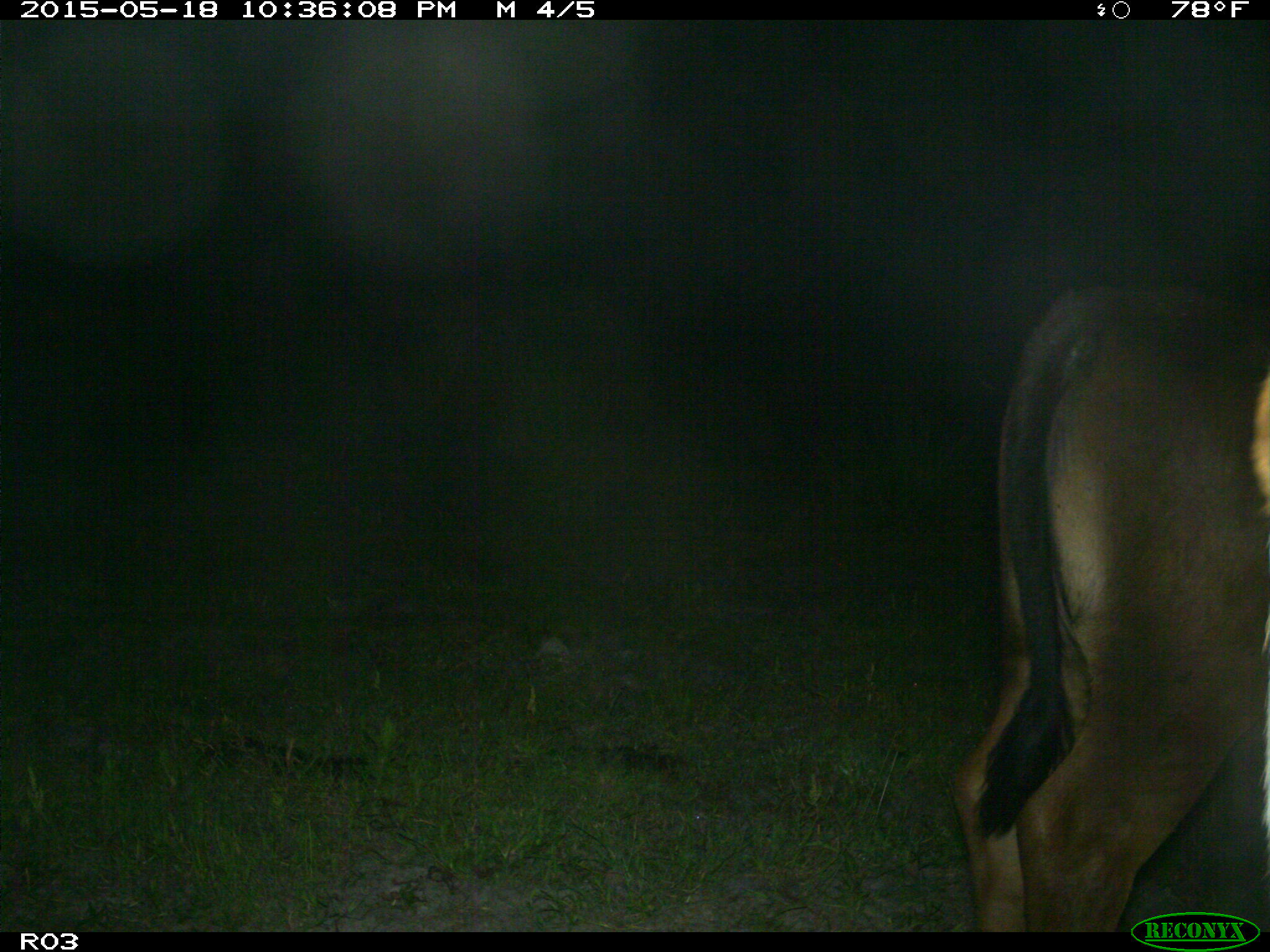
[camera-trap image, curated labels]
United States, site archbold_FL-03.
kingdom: Animalia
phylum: Chordata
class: Mammalia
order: Artiodactyla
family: Bovidae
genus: Bos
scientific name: Bos taurus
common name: domestic cow